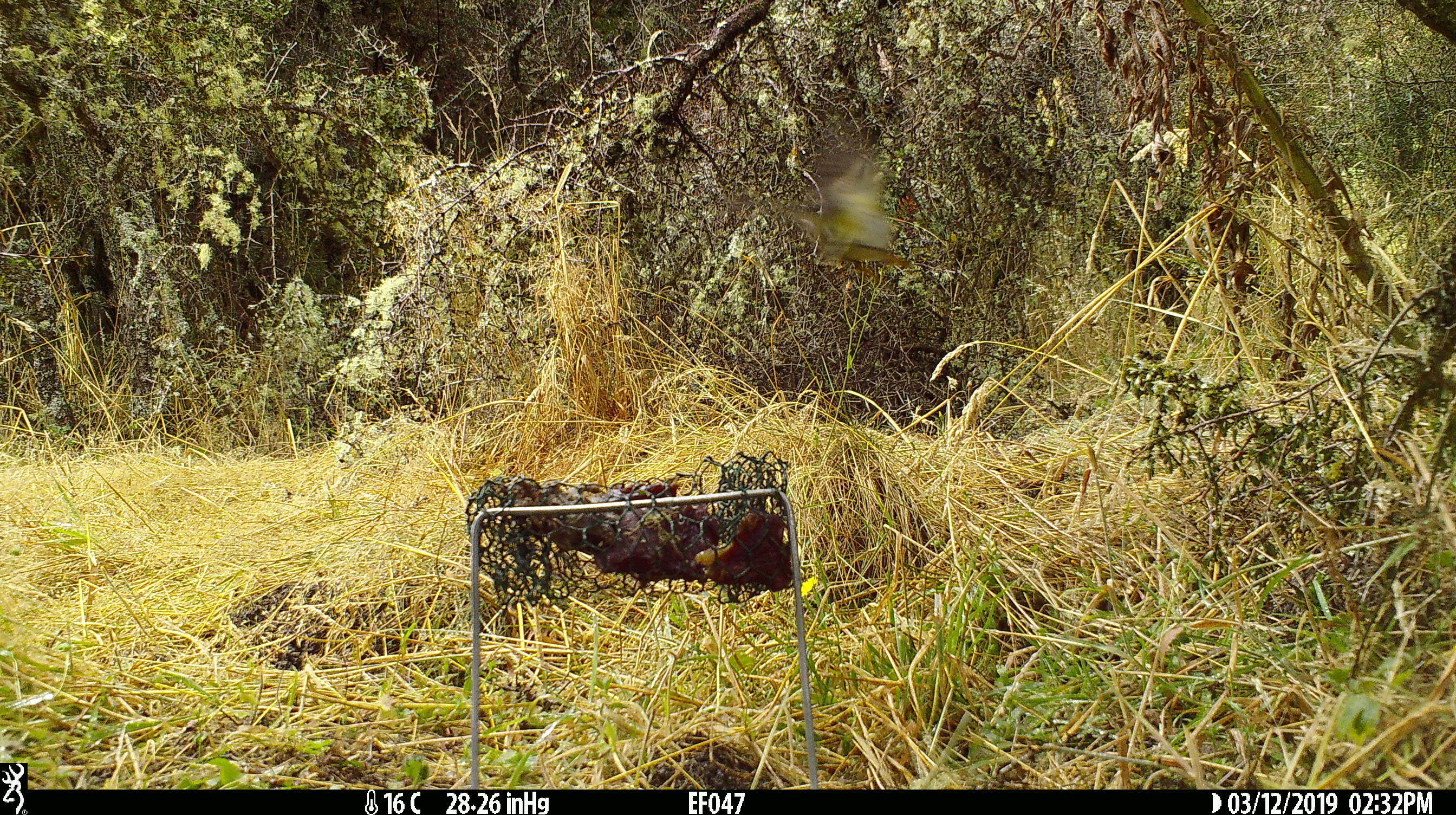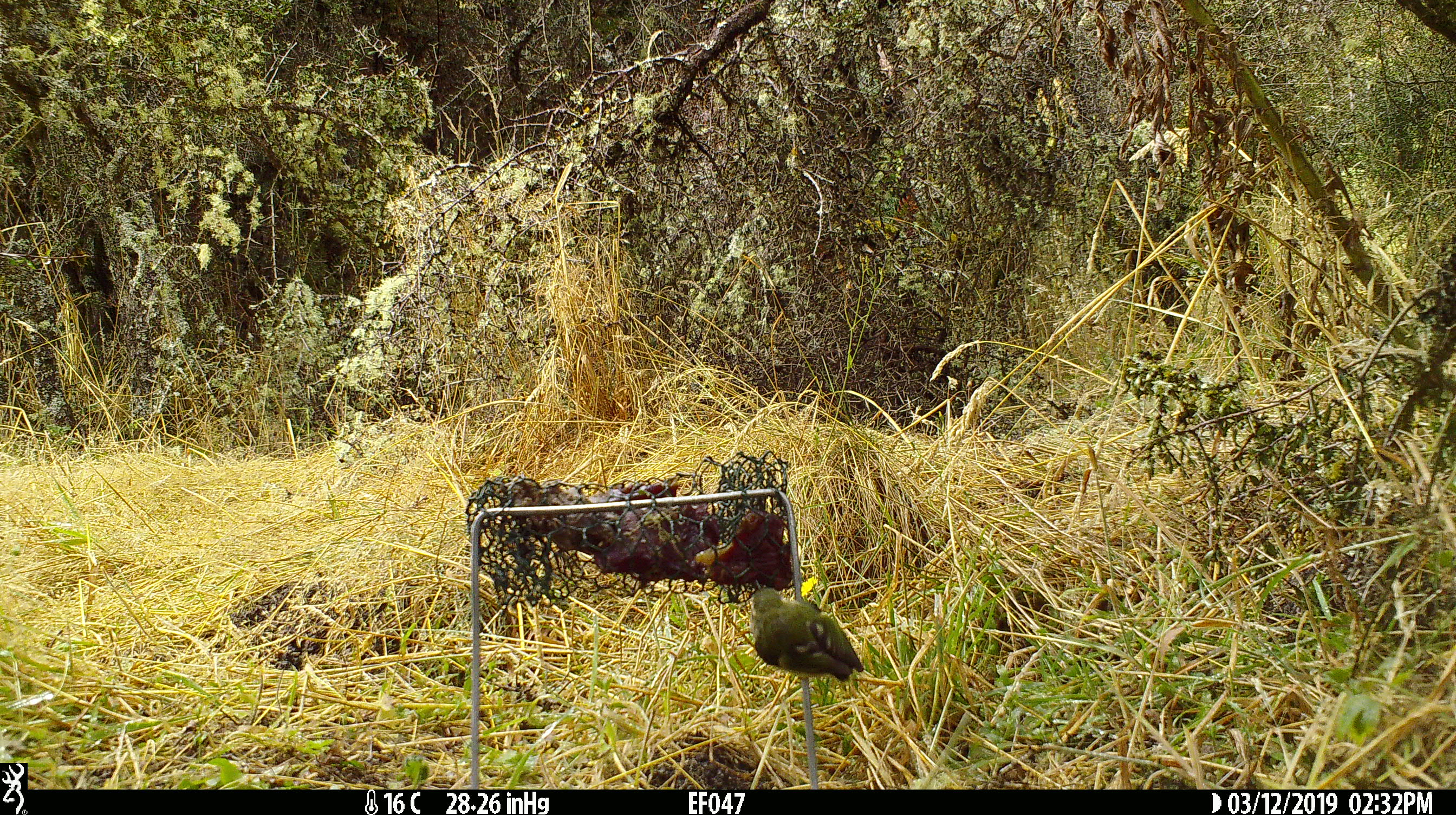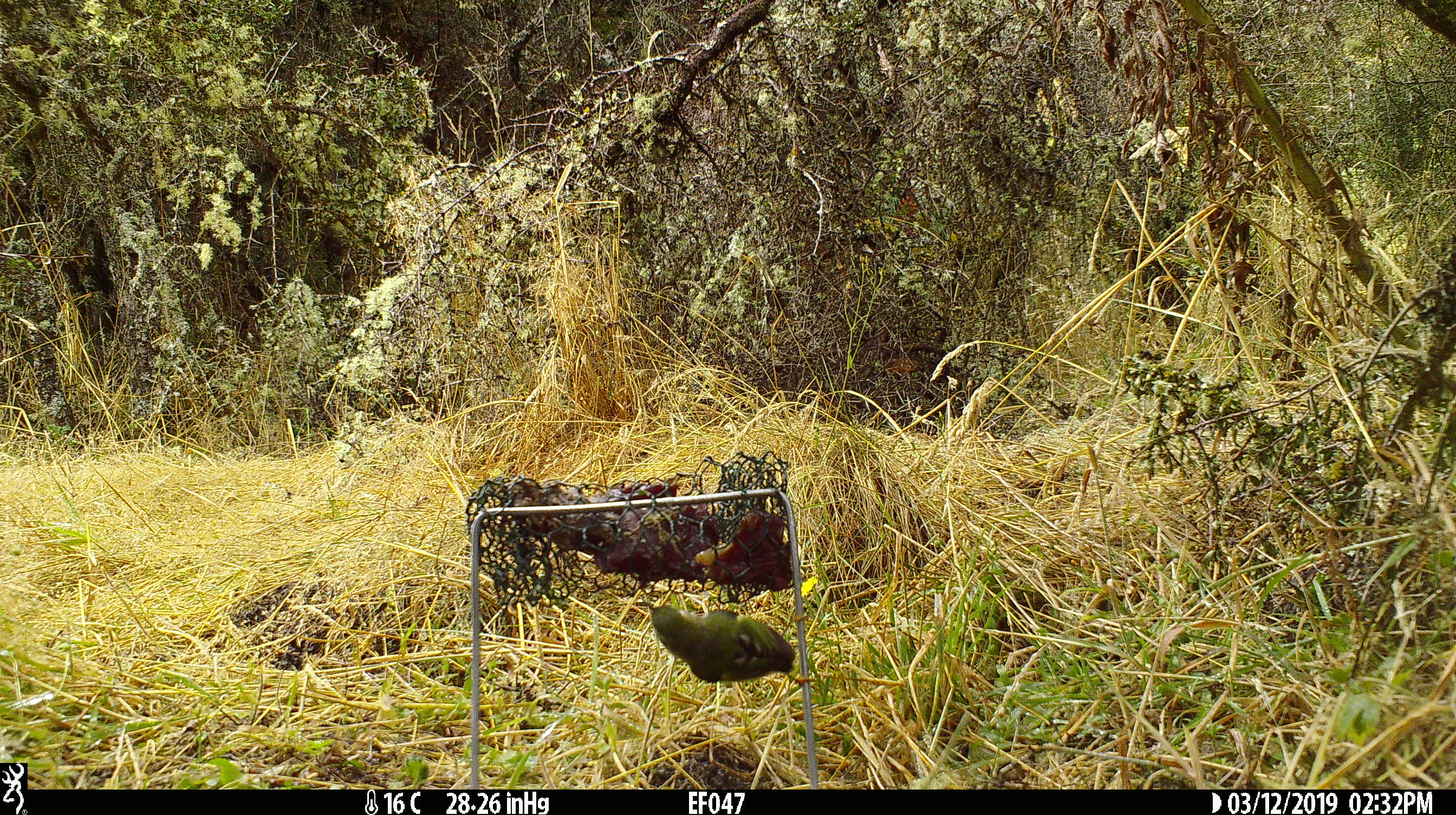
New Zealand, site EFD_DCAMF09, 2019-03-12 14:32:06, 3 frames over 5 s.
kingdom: Animalia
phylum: Chordata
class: Aves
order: Passeriformes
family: Acanthisittidae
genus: Acanthisitta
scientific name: Acanthisitta chloris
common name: rifleman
Rifleman (Acanthisitta chloris).